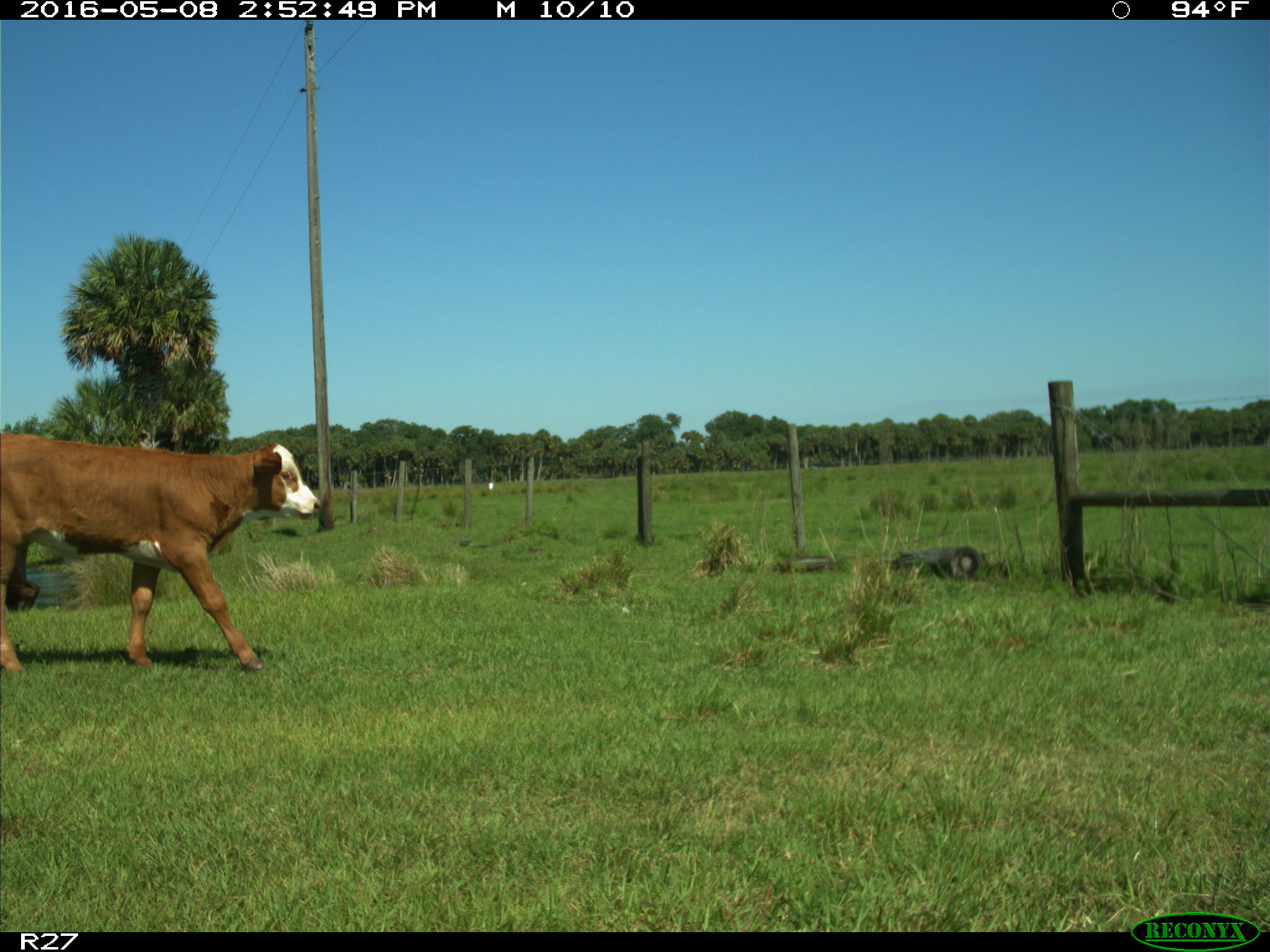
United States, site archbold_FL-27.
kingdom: Animalia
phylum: Chordata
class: Mammalia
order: Artiodactyla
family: Bovidae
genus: Bos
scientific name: Bos taurus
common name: domestic cow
Bos taurus (domestic cow).